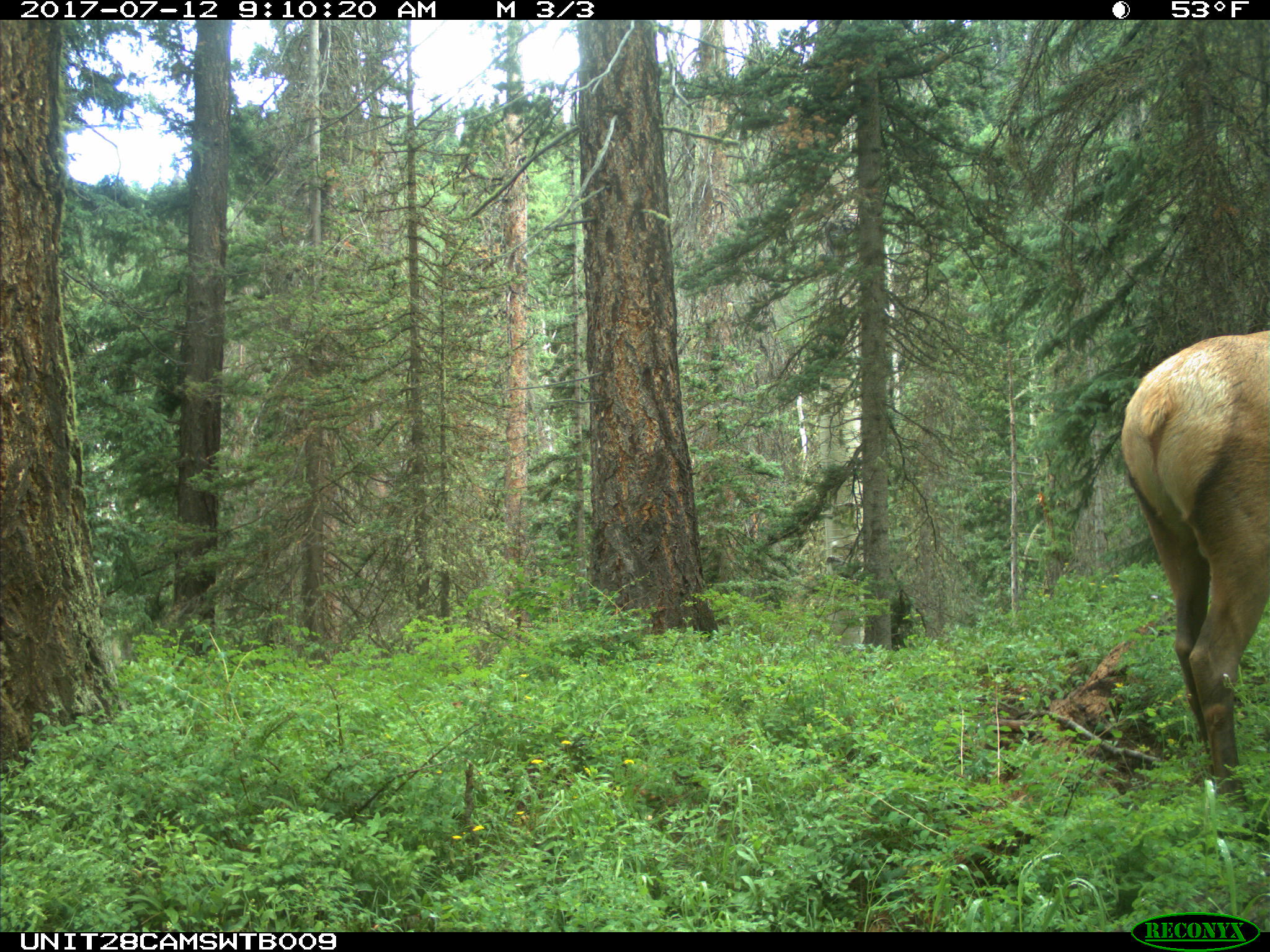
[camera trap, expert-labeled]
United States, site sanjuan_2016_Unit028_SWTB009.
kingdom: Animalia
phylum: Chordata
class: Mammalia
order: Artiodactyla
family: Cervidae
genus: Cervus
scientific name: Cervus elaphus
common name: red deer